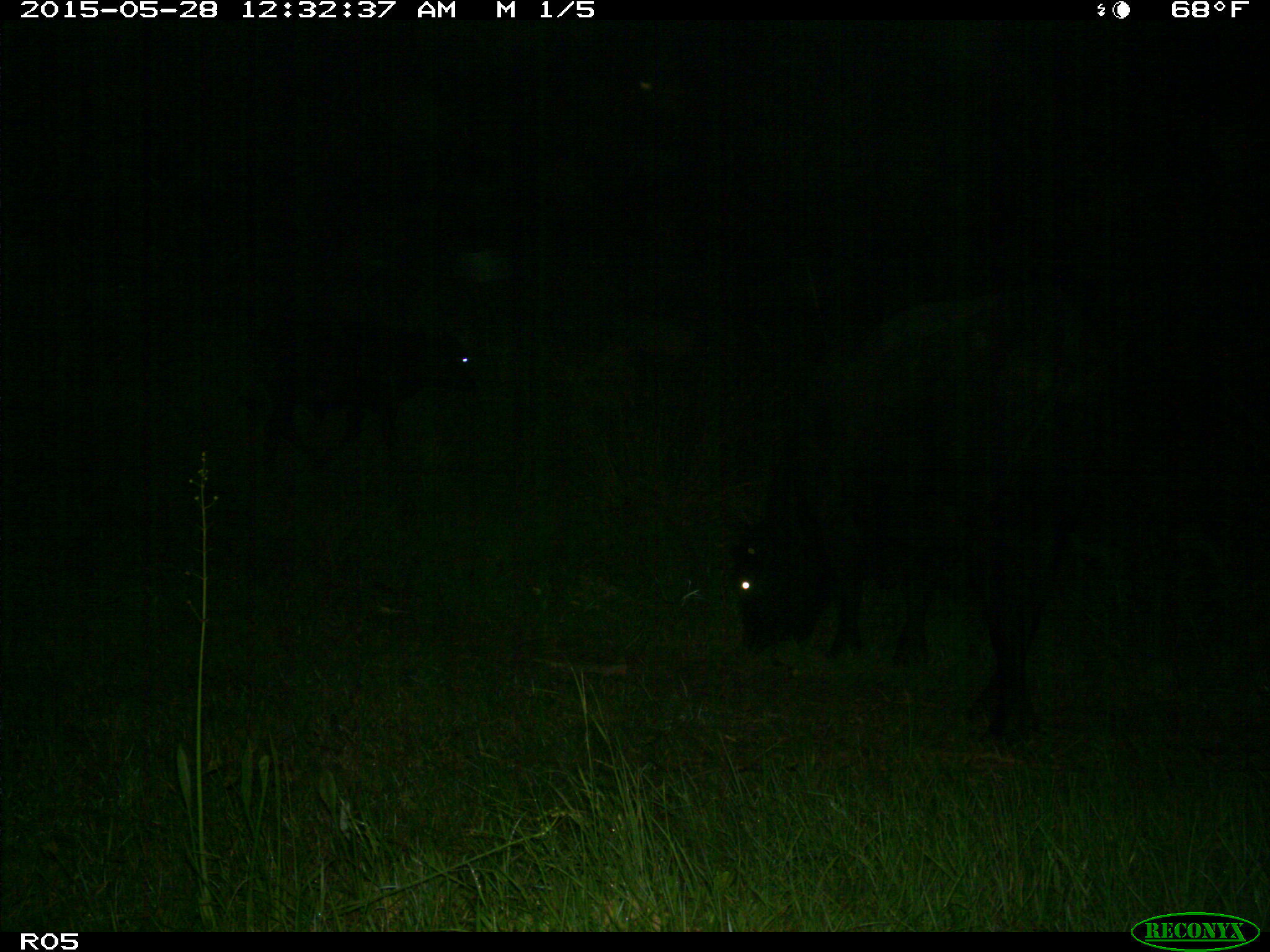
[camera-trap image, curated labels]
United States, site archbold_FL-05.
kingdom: Animalia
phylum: Chordata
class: Mammalia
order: Artiodactyla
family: Bovidae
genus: Bos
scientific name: Bos taurus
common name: domestic cow